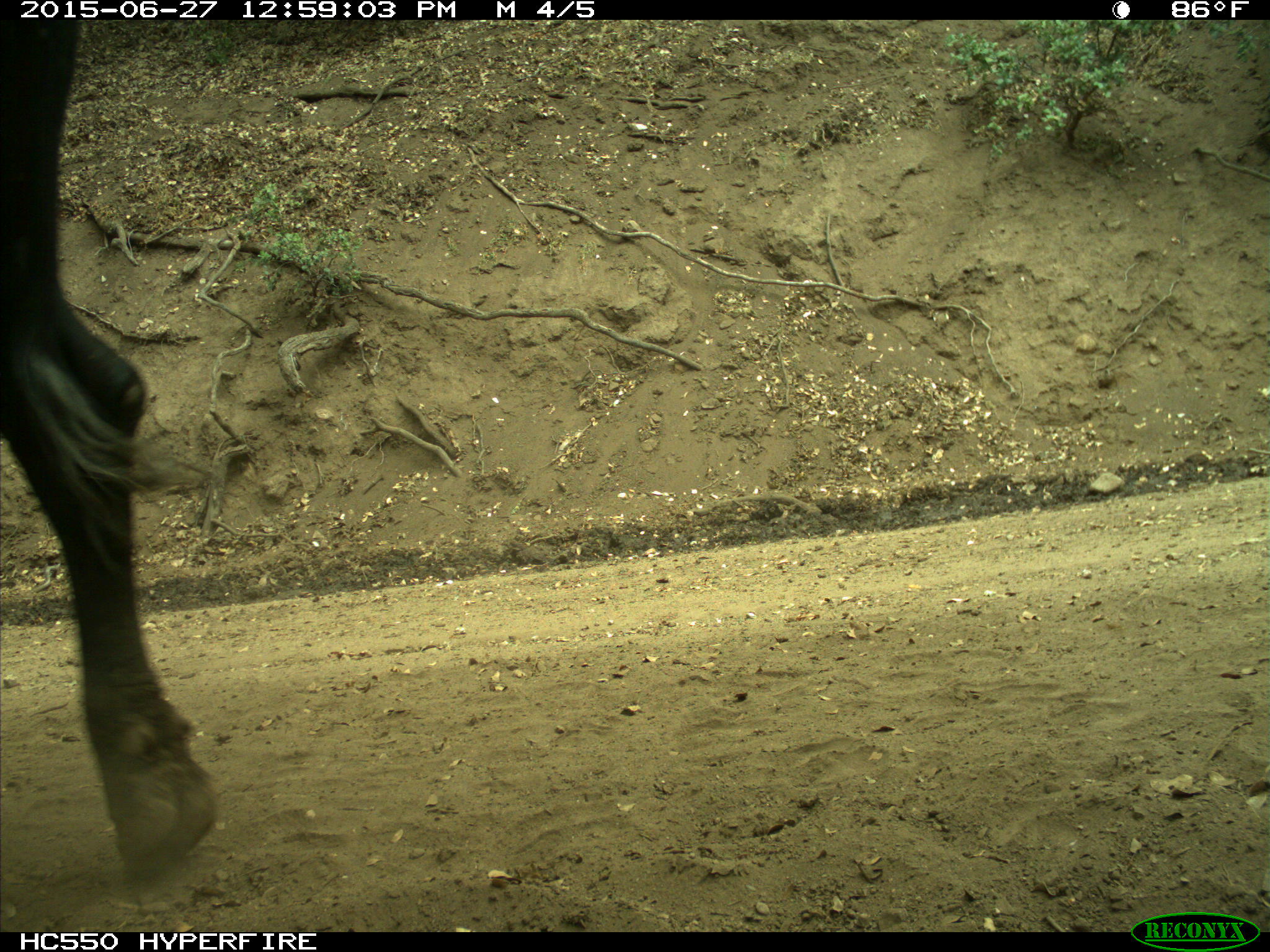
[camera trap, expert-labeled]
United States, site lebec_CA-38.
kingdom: Animalia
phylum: Chordata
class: Mammalia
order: Artiodactyla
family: Bovidae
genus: Bos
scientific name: Bos taurus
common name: domestic cow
Bos taurus (domestic cow).